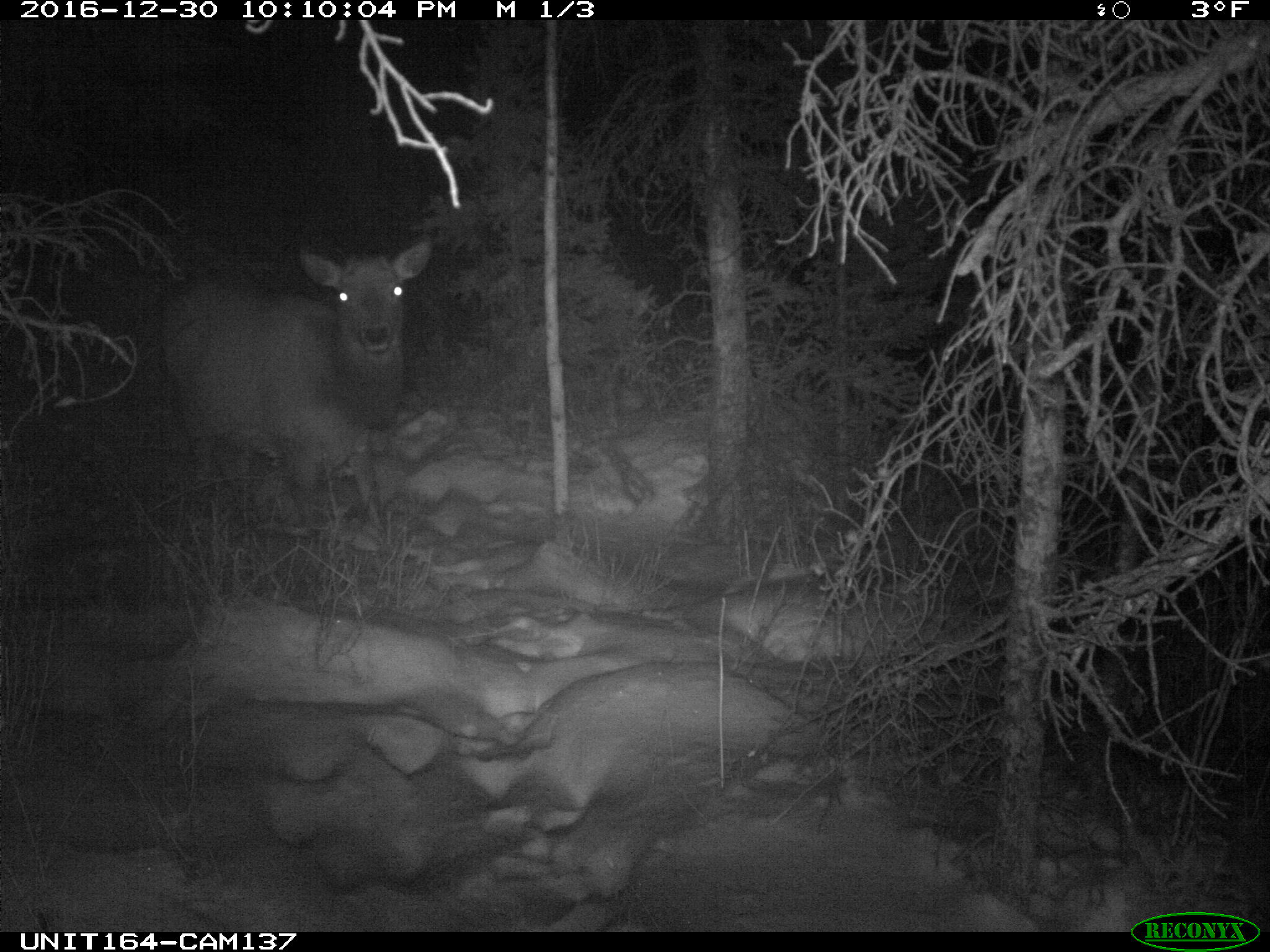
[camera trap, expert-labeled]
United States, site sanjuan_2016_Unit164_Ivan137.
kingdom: Animalia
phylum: Chordata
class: Mammalia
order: Artiodactyla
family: Cervidae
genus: Cervus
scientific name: Cervus elaphus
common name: red deer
Cervus elaphus (red deer).